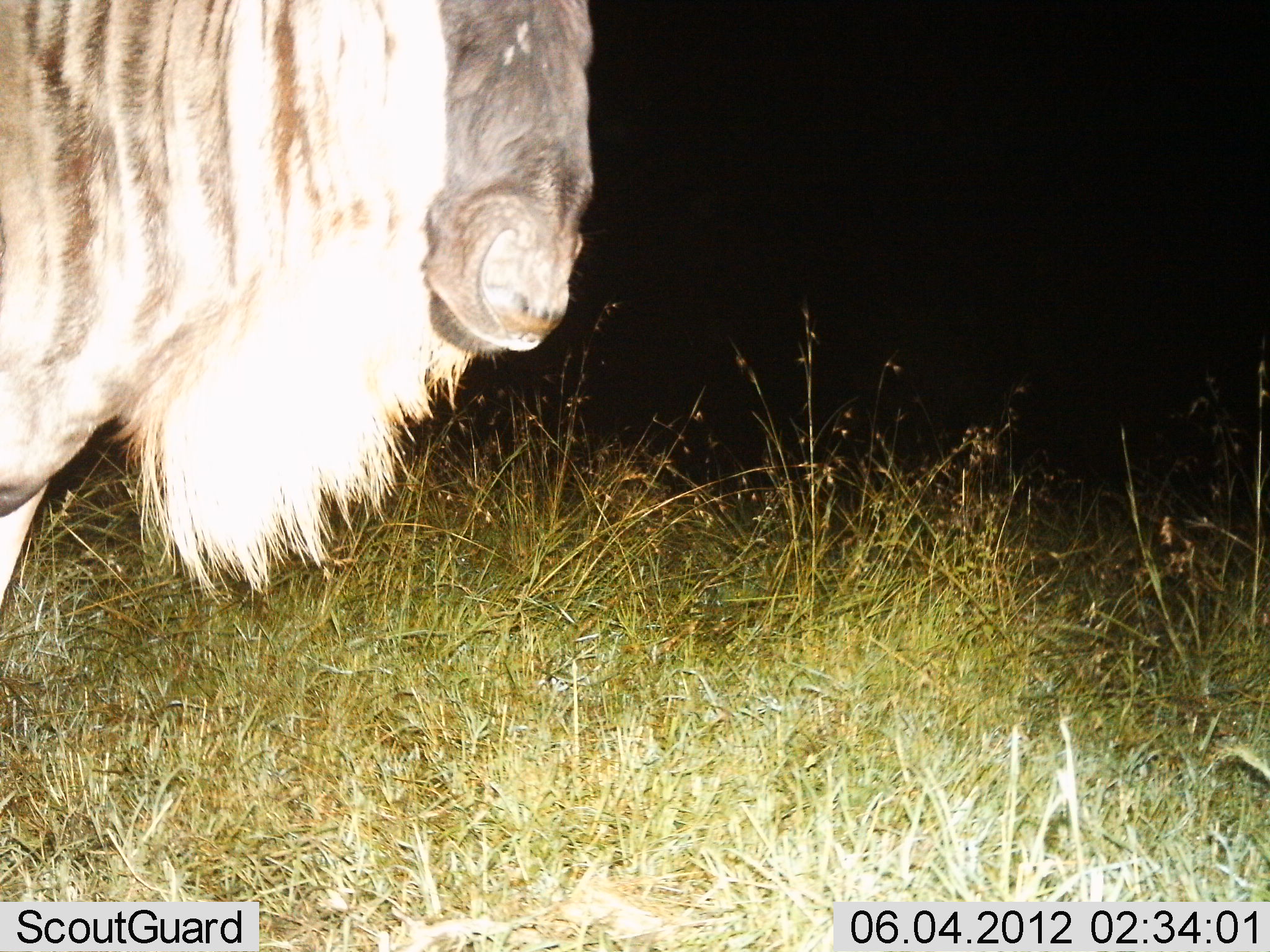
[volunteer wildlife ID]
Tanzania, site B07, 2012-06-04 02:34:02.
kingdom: Animalia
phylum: Chordata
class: Mammalia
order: Artiodactyla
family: Bovidae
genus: Connochaetes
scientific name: Connochaetes taurinus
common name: blue wildebeest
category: wildebeest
Wildebeest (blue wildebeest) (Connochaetes taurinus), count 1. Behavior (volunteer vote fractions): standing 100%, resting 0%, moving 0%, interacting 0%. Young present (vote fraction): 0%. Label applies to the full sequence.